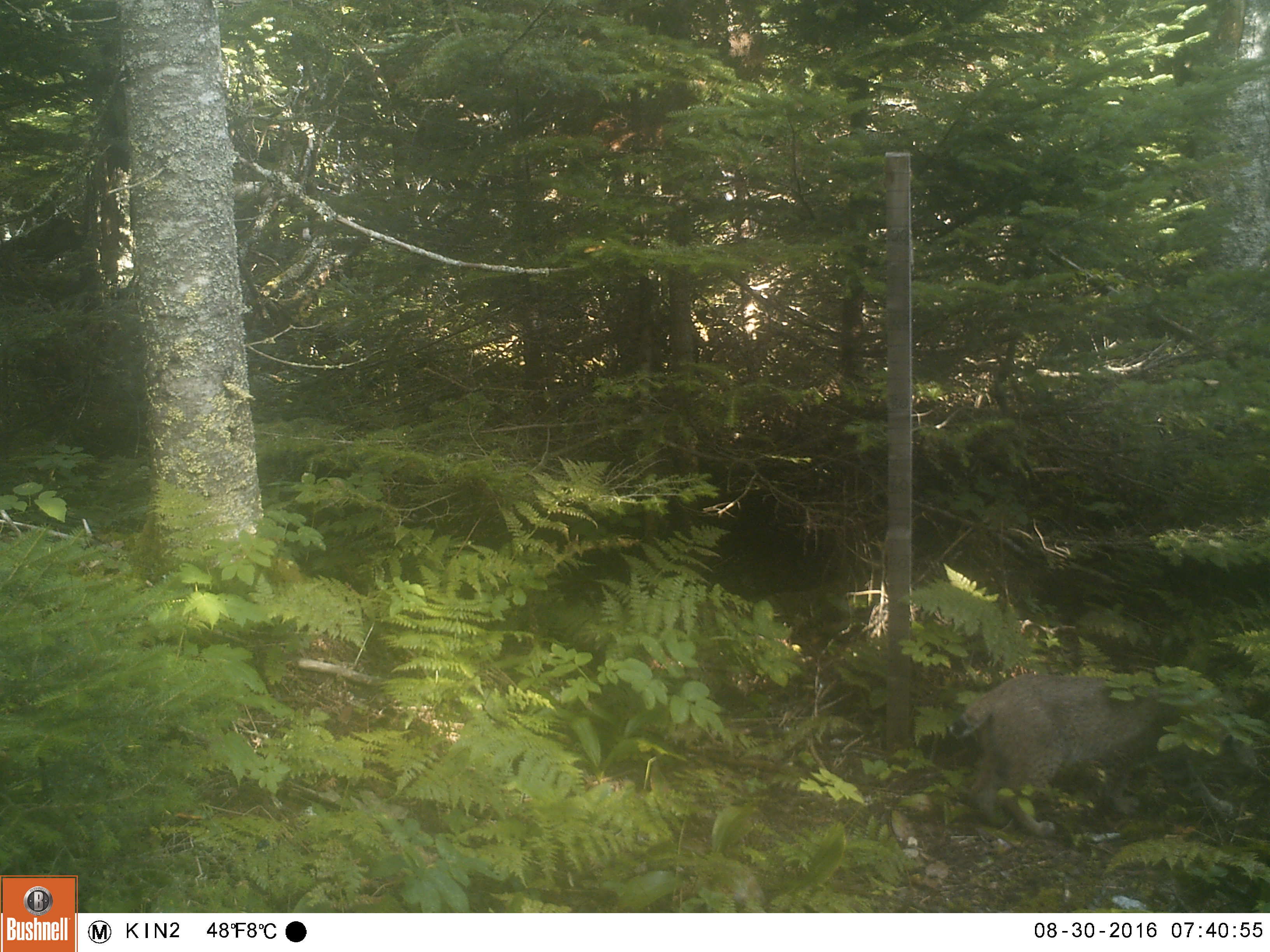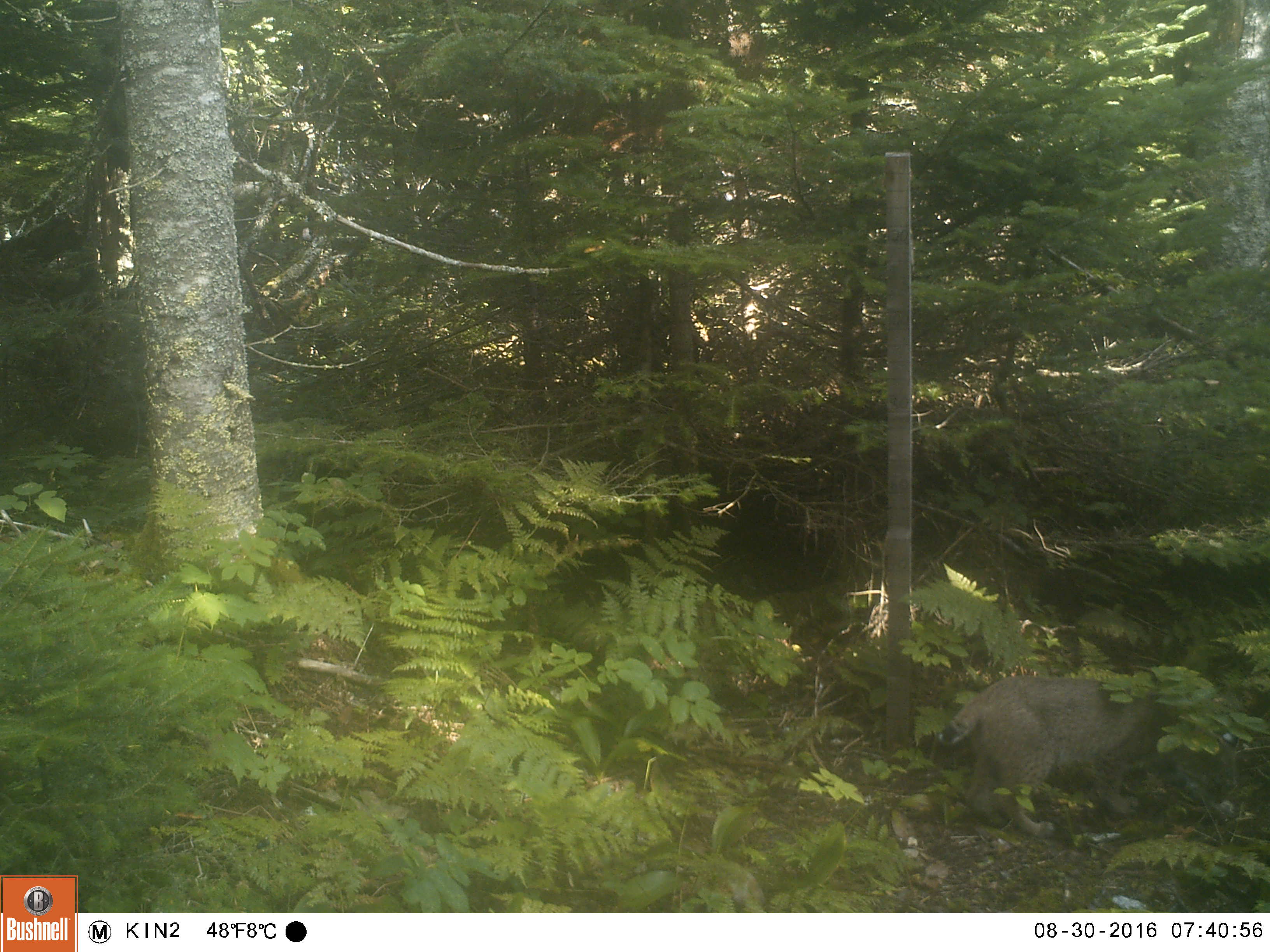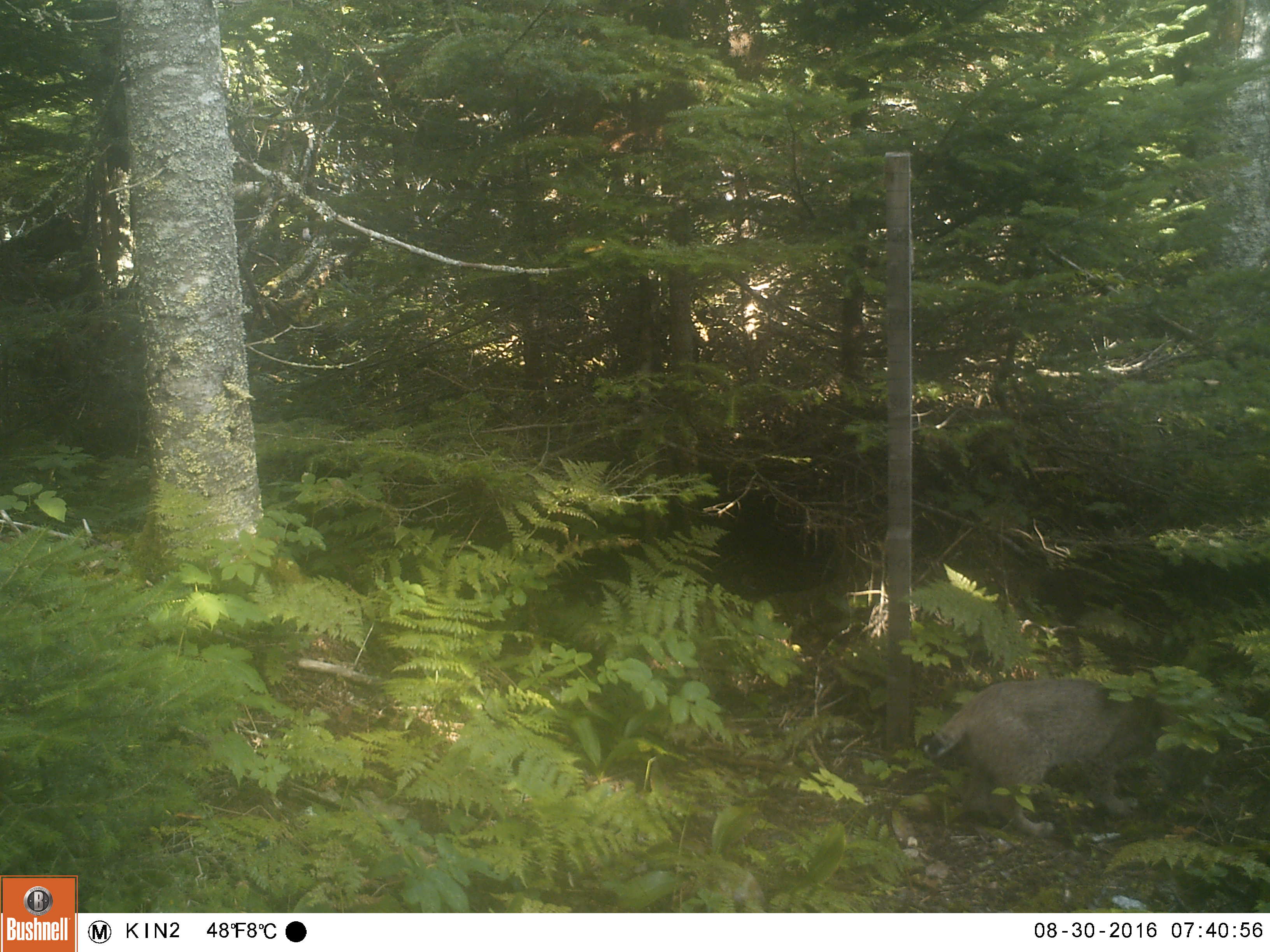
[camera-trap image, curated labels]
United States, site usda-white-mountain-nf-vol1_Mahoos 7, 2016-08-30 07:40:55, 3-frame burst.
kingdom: Animalia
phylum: Chordata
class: Mammalia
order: Carnivora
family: Felidae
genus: Lynx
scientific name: Lynx rufus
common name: bobcat